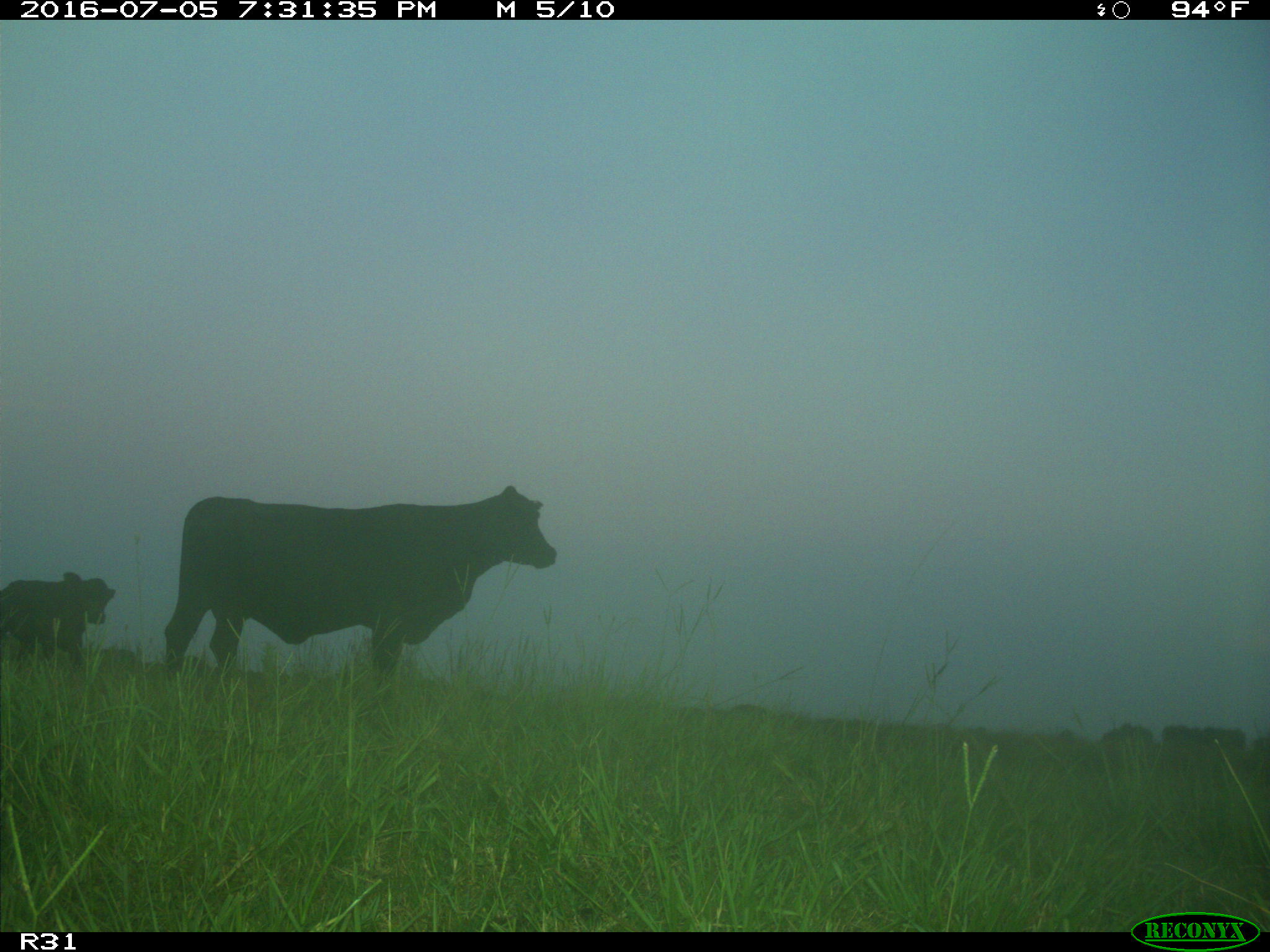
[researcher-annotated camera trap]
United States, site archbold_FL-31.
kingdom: Animalia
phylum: Chordata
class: Mammalia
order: Artiodactyla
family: Bovidae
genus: Bos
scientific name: Bos taurus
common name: domestic cow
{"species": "Bos taurus (domestic cow)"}